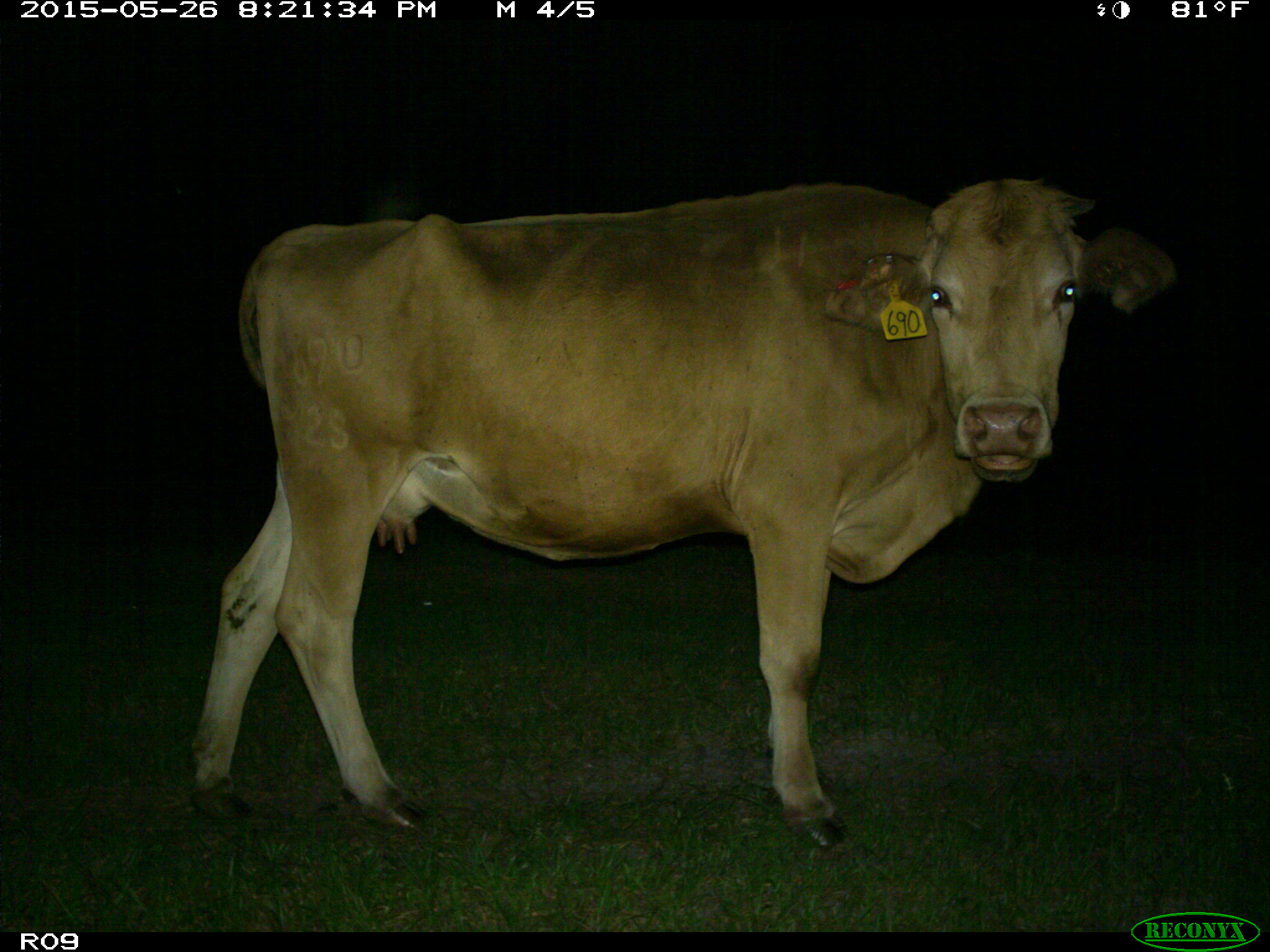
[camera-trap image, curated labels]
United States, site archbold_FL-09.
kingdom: Animalia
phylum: Chordata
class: Mammalia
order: Artiodactyla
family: Bovidae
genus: Bos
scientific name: Bos taurus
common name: domestic cow